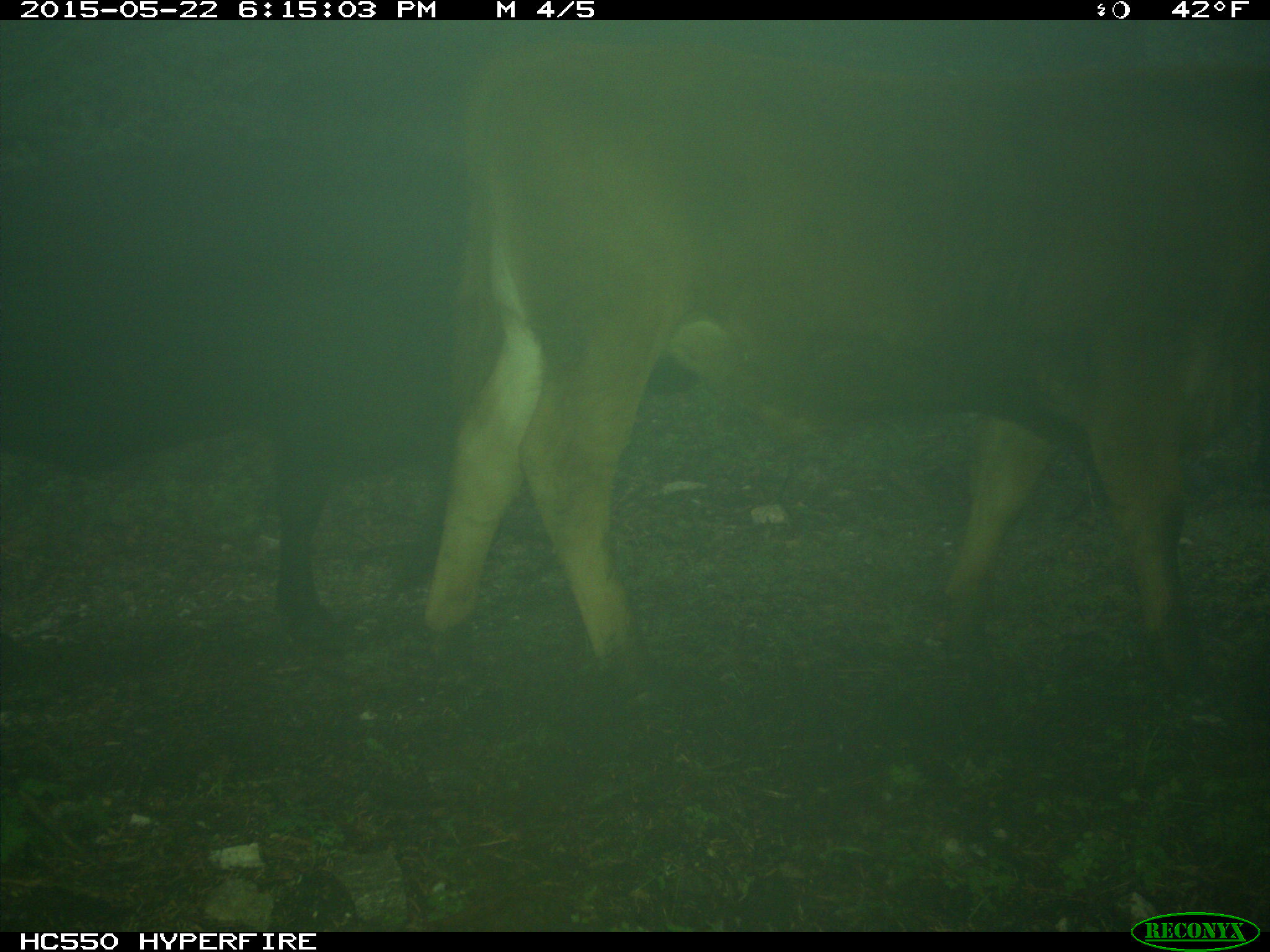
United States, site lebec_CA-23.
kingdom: Animalia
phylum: Chordata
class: Mammalia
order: Artiodactyla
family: Bovidae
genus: Bos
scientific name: Bos taurus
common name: domestic cow